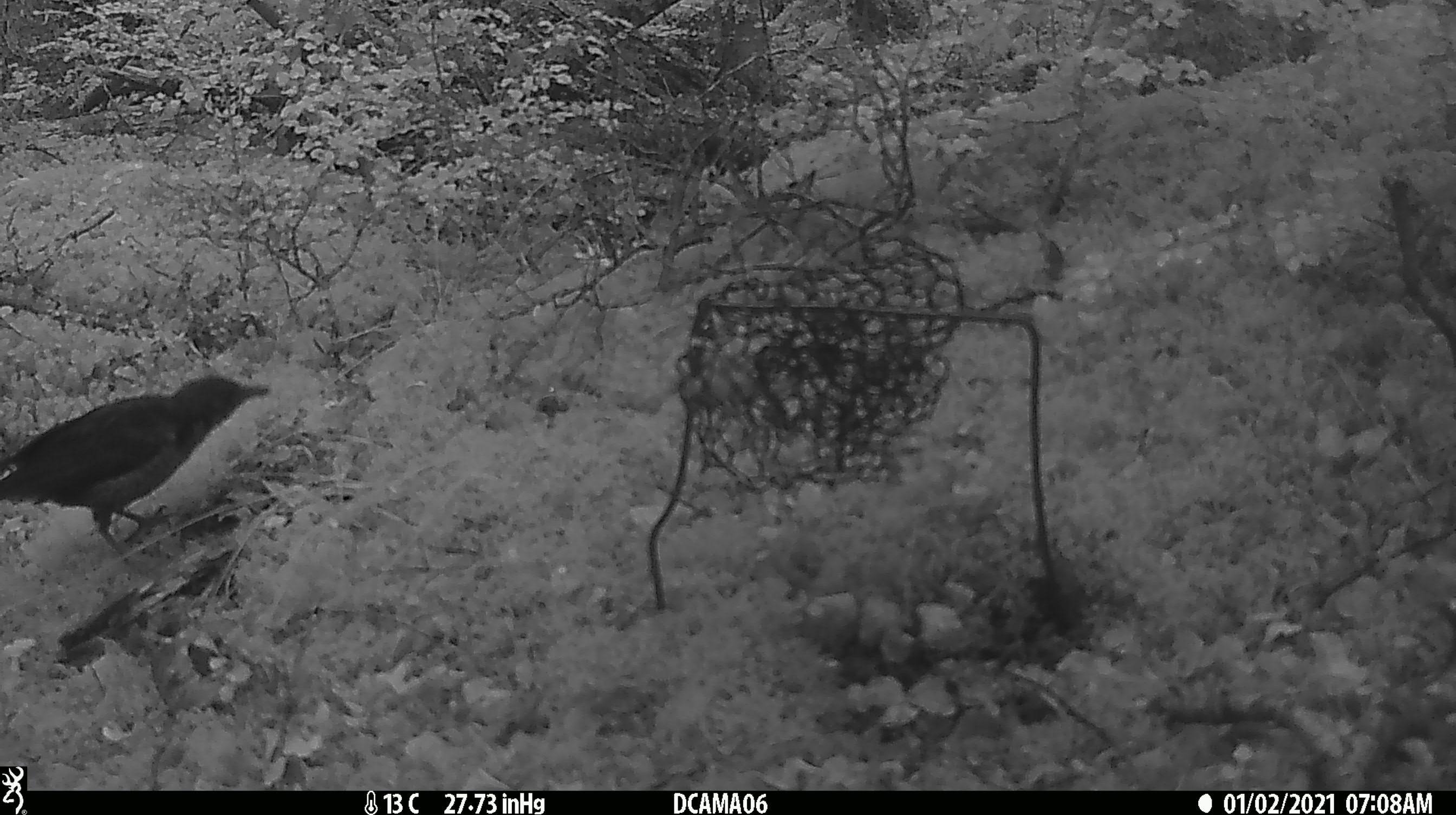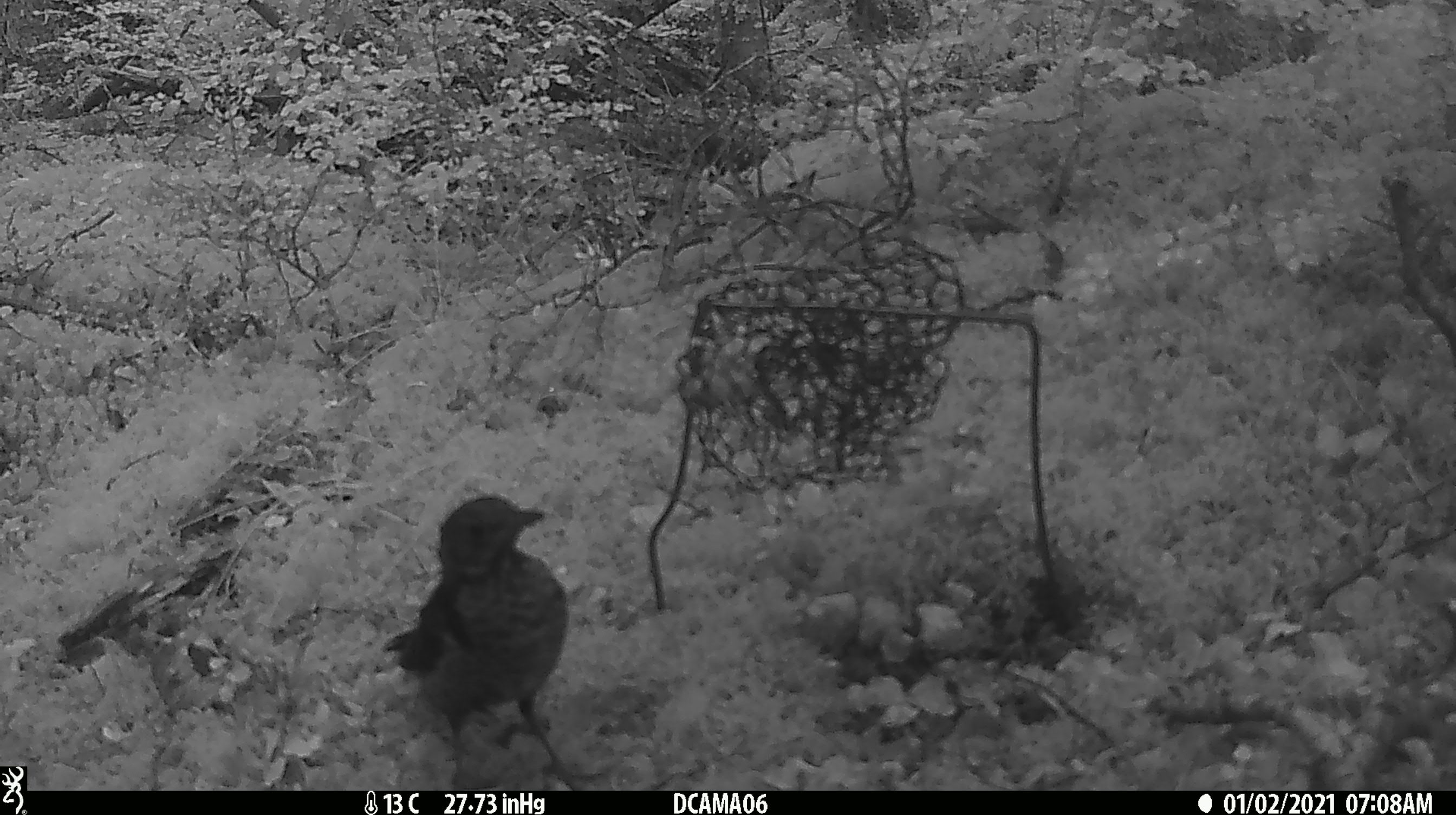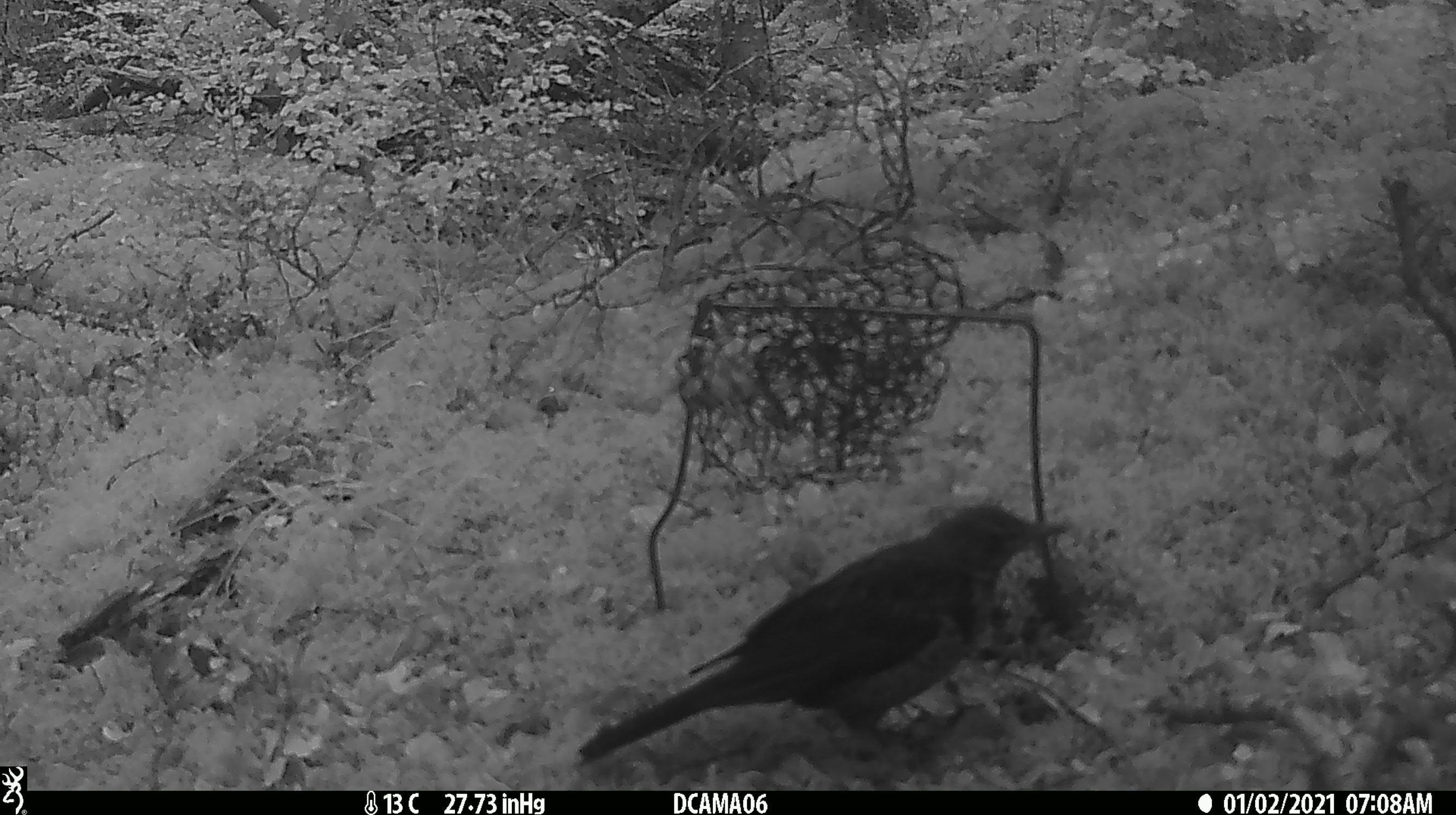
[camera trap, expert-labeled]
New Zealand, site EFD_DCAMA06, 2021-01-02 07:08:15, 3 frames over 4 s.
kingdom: Animalia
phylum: Chordata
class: Aves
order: Passeriformes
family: Turdidae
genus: Turdus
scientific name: Turdus merula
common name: eurasian blackbird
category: blackbird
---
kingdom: Animalia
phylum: Chordata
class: Aves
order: Passeriformes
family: Turdidae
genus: Turdus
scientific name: Turdus philomelos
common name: song thrush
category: thrush